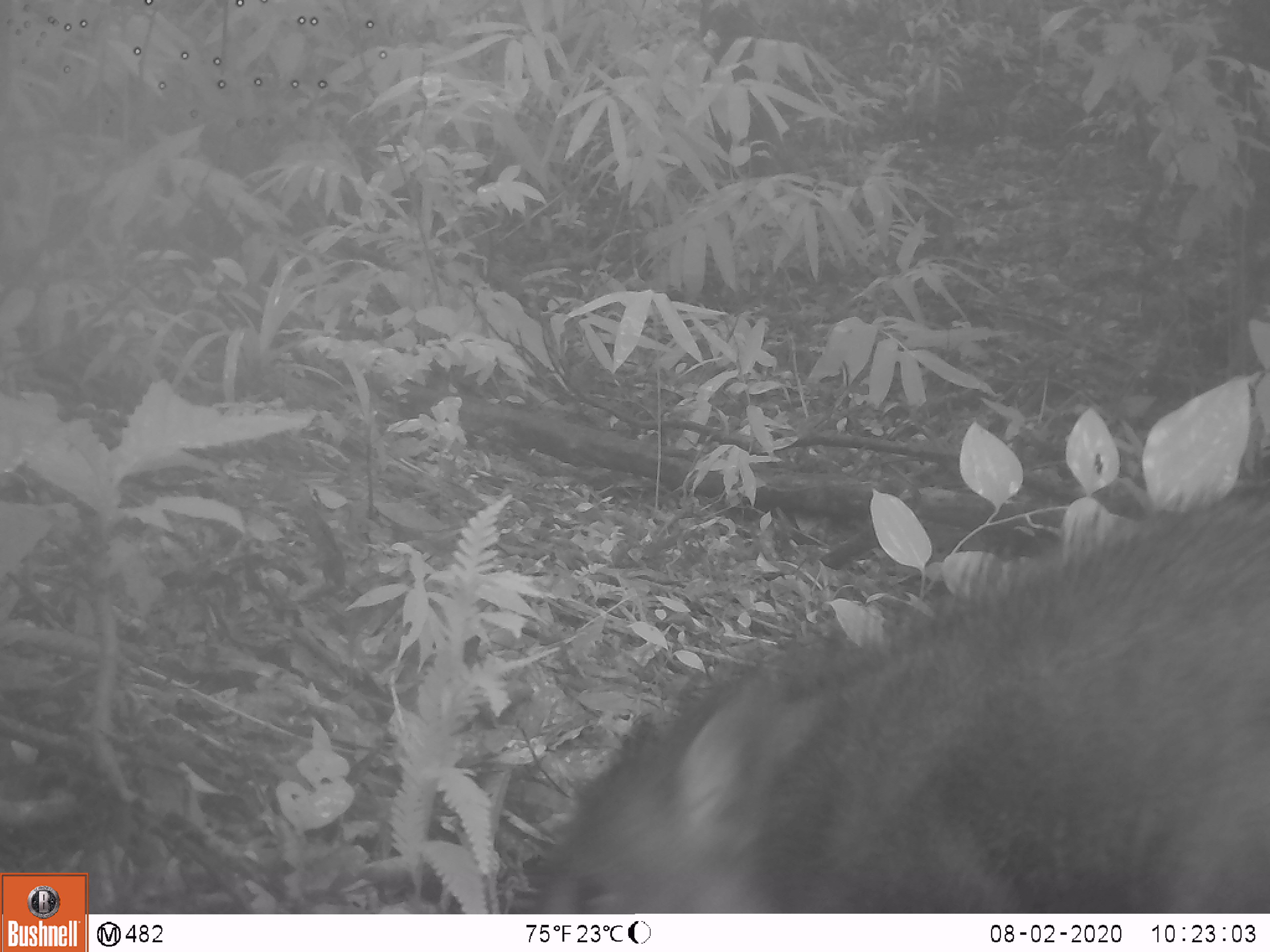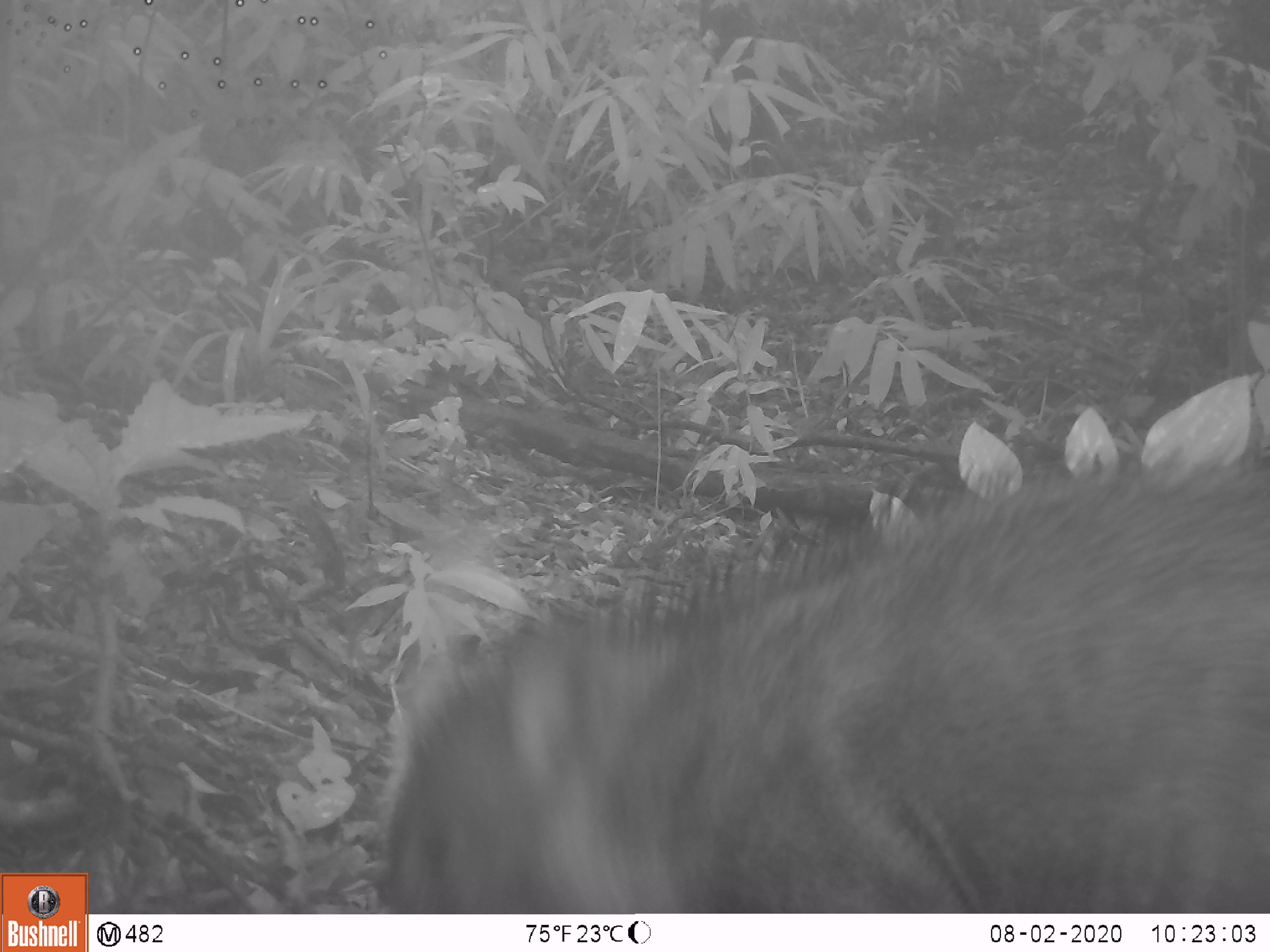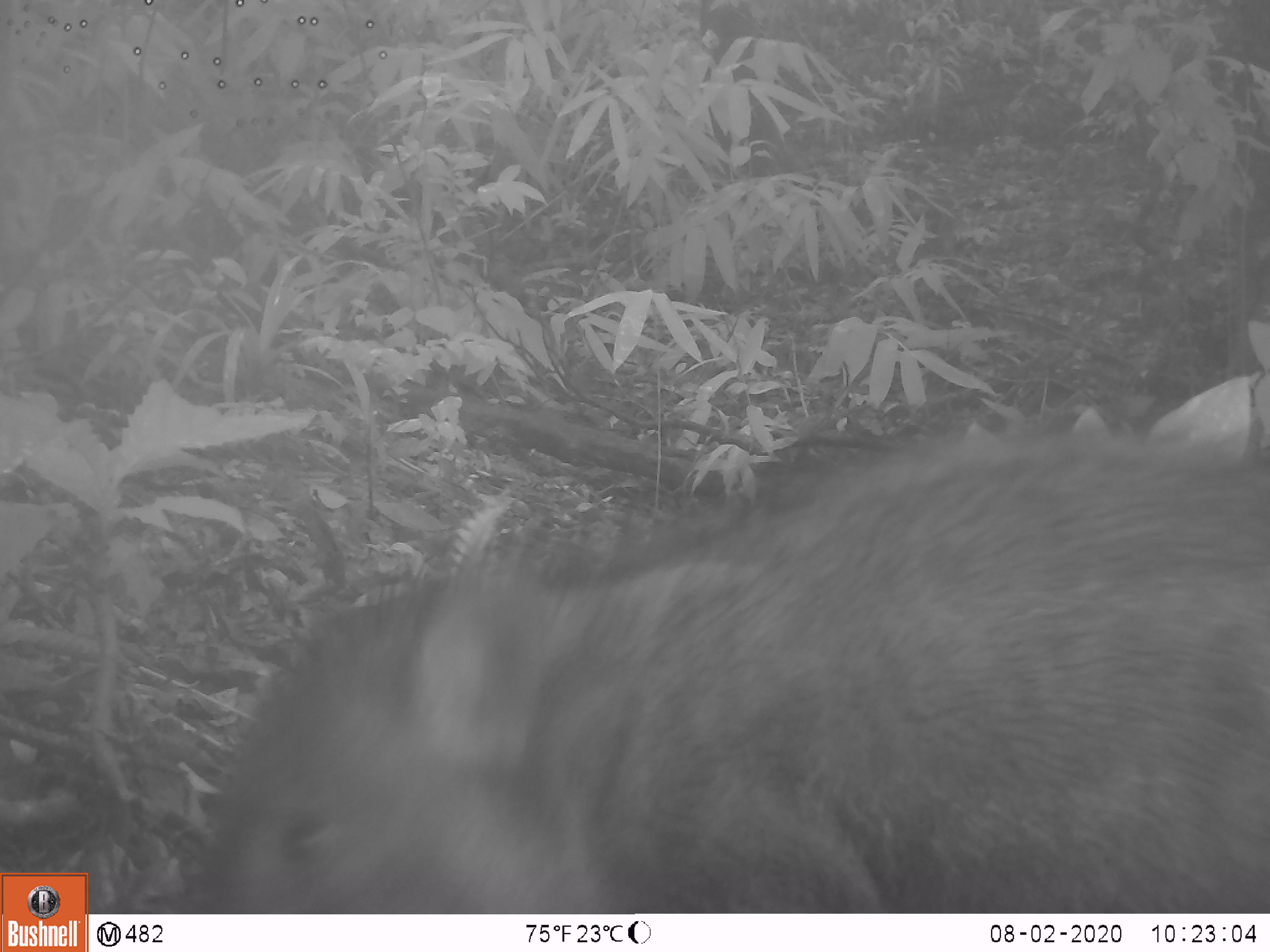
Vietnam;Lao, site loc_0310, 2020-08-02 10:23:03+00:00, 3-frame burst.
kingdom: Animalia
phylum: Chordata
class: Mammalia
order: Artiodactyla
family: Suidae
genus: Sus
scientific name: Sus scrofa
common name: eurasian wild pig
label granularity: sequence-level